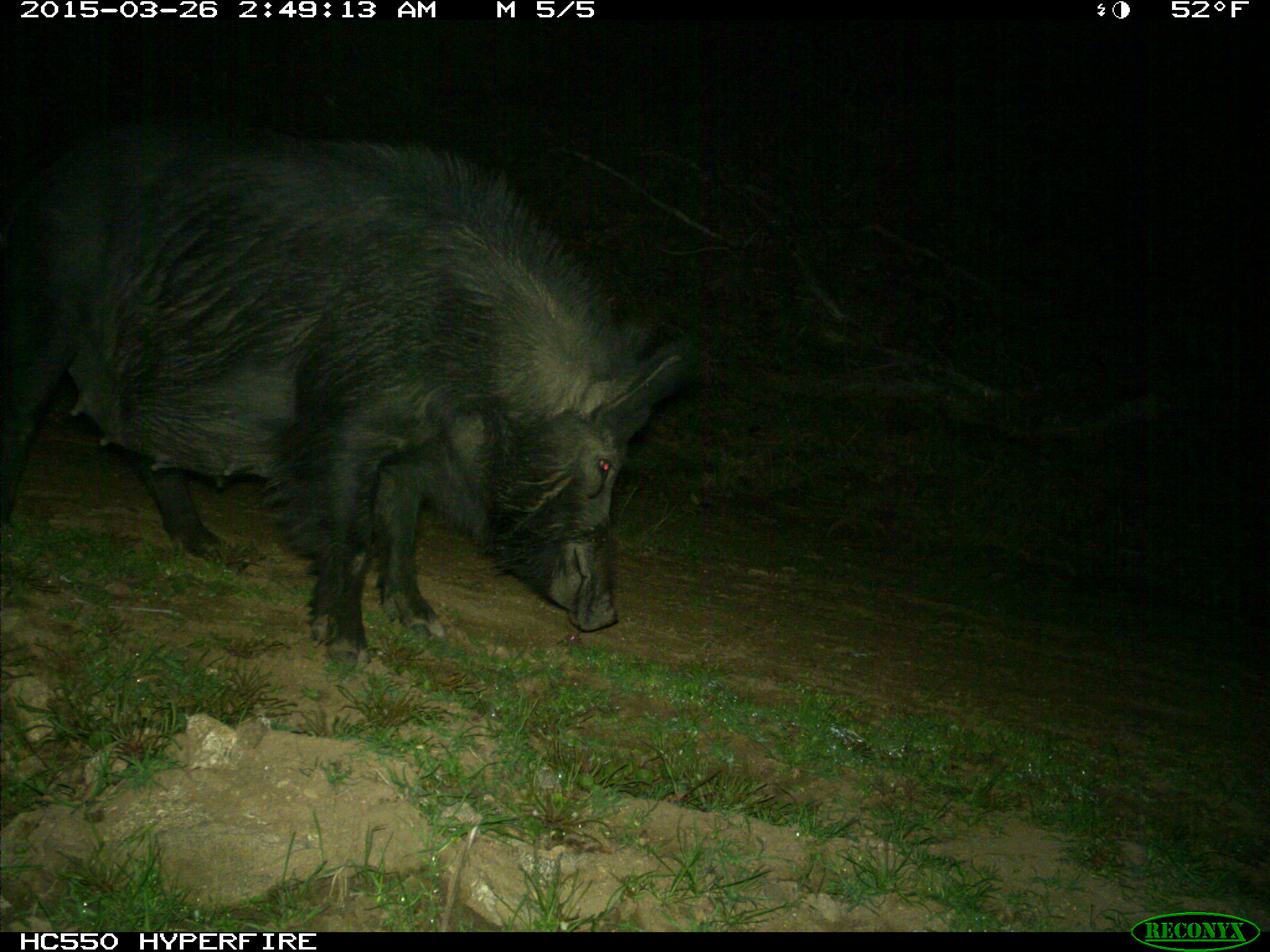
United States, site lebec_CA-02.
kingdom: Animalia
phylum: Chordata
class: Mammalia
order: Artiodactyla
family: Suidae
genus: Sus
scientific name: Sus scrofa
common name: wild boar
Sus scrofa (wild boar).